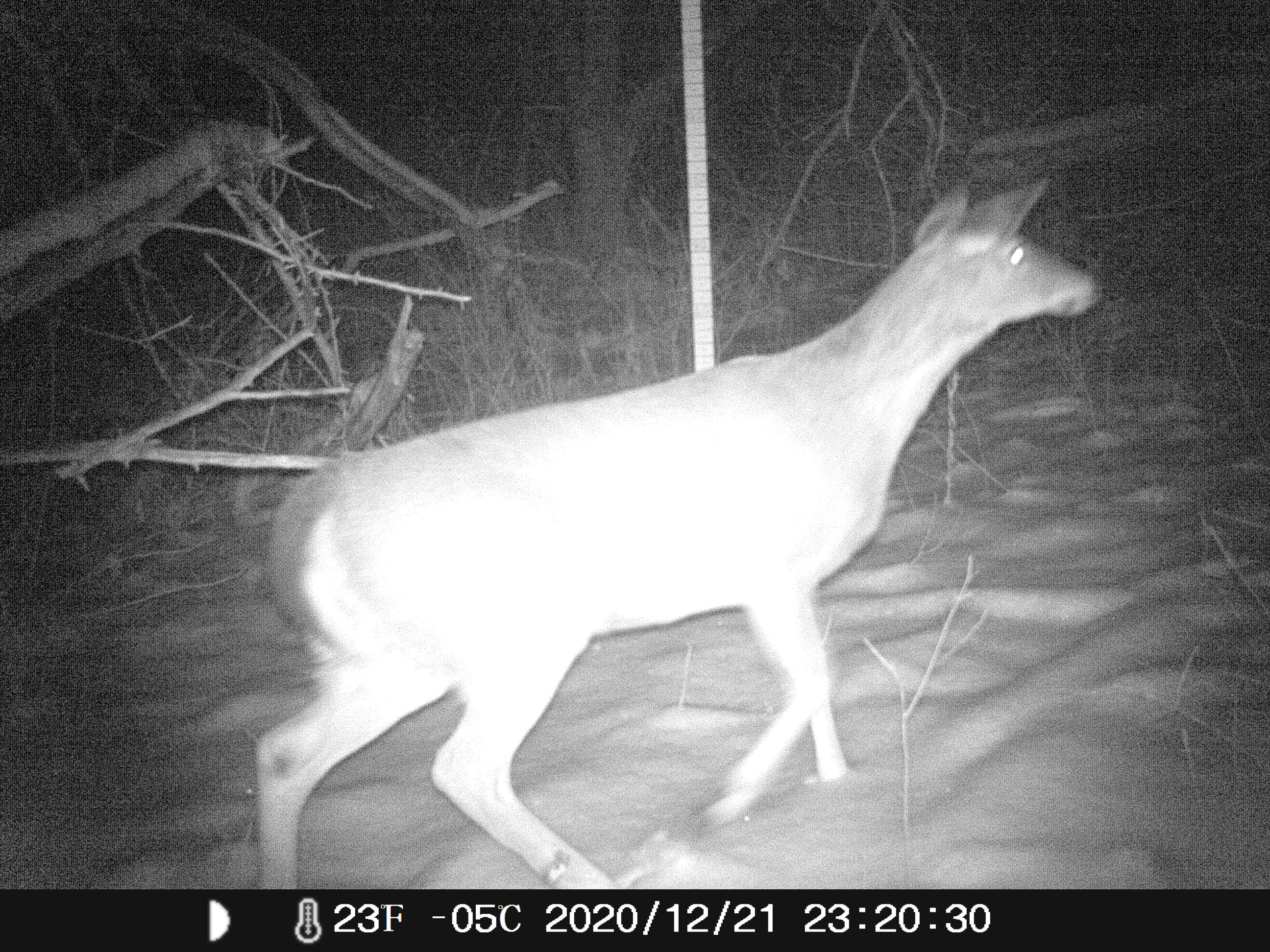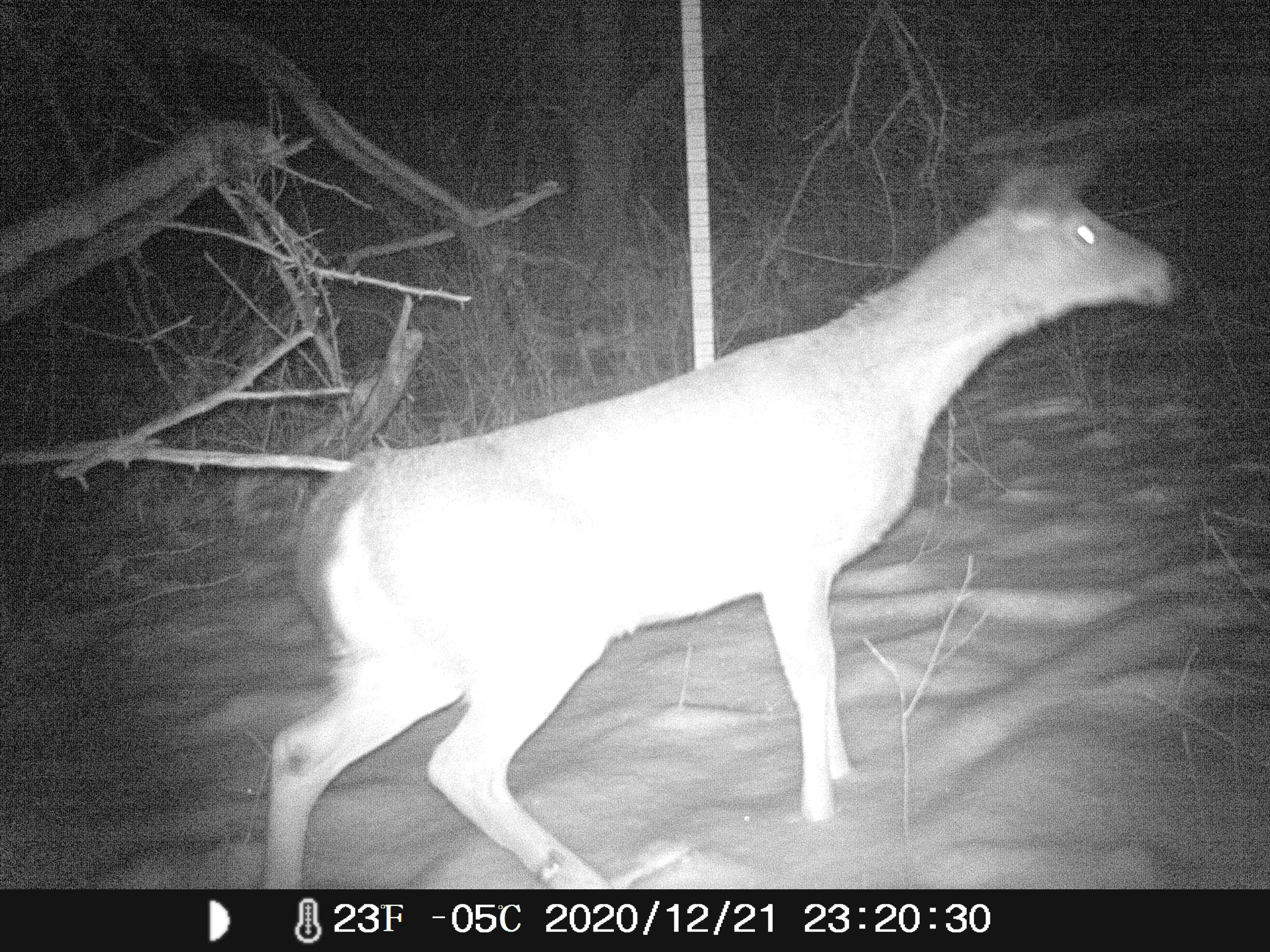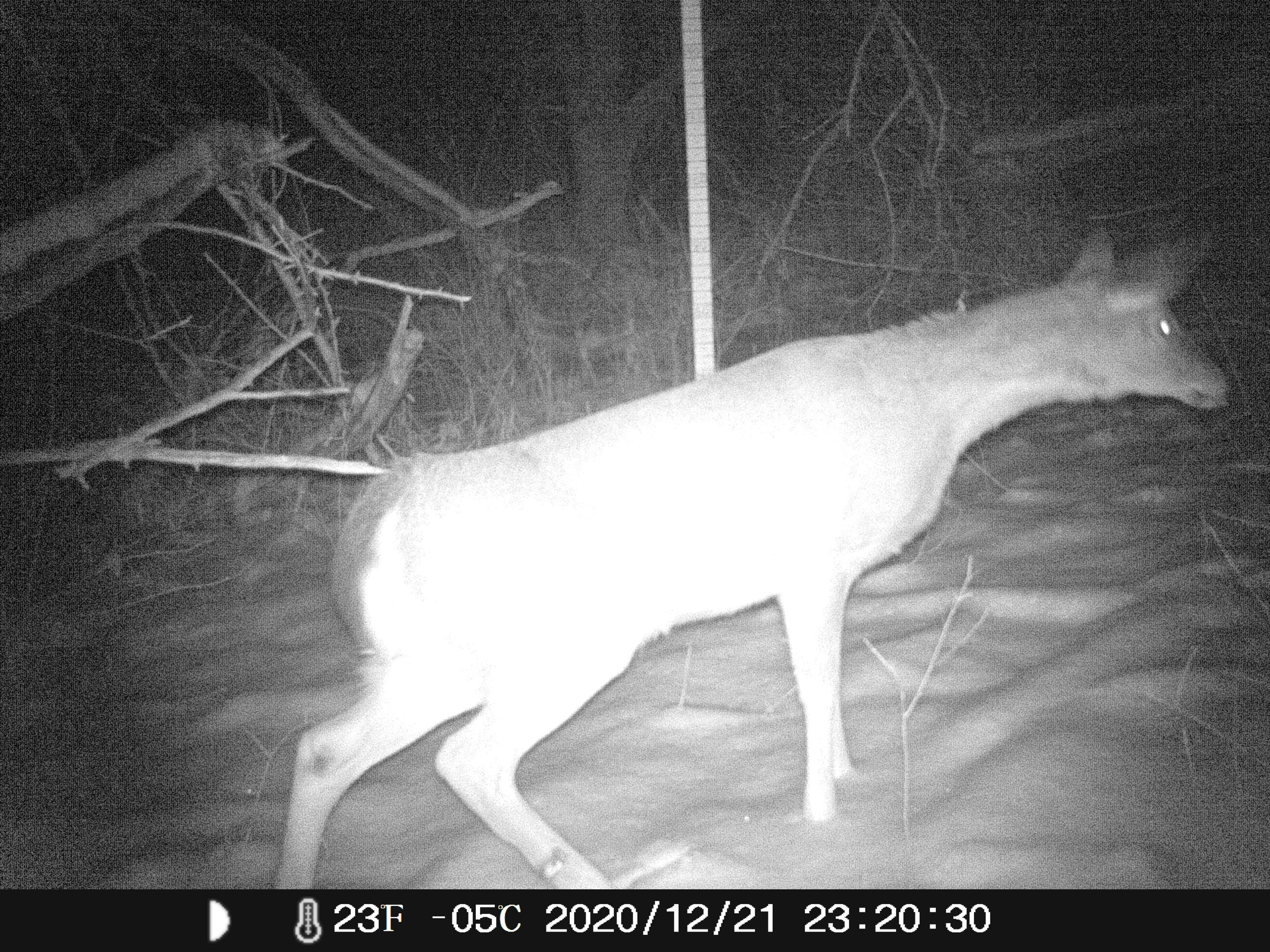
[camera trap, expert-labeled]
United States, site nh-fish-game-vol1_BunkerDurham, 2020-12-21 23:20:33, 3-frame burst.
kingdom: Animalia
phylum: Chordata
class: Mammalia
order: Artiodactyla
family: Cervidae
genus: Odocoileus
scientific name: Odocoileus virginianus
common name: white-tailed deer